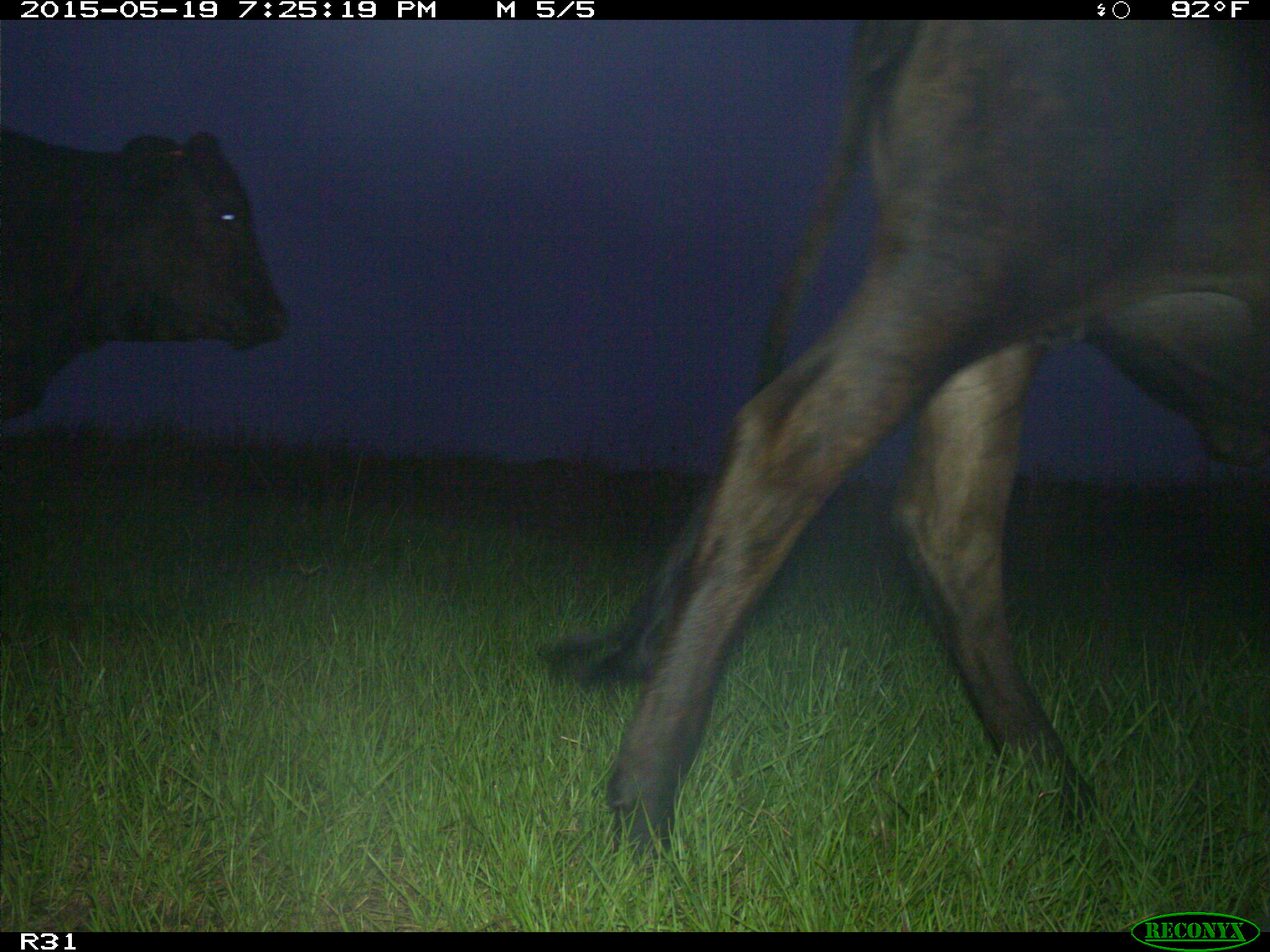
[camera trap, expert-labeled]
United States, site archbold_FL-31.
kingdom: Animalia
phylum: Chordata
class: Mammalia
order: Artiodactyla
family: Bovidae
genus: Bos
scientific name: Bos taurus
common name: domestic cow